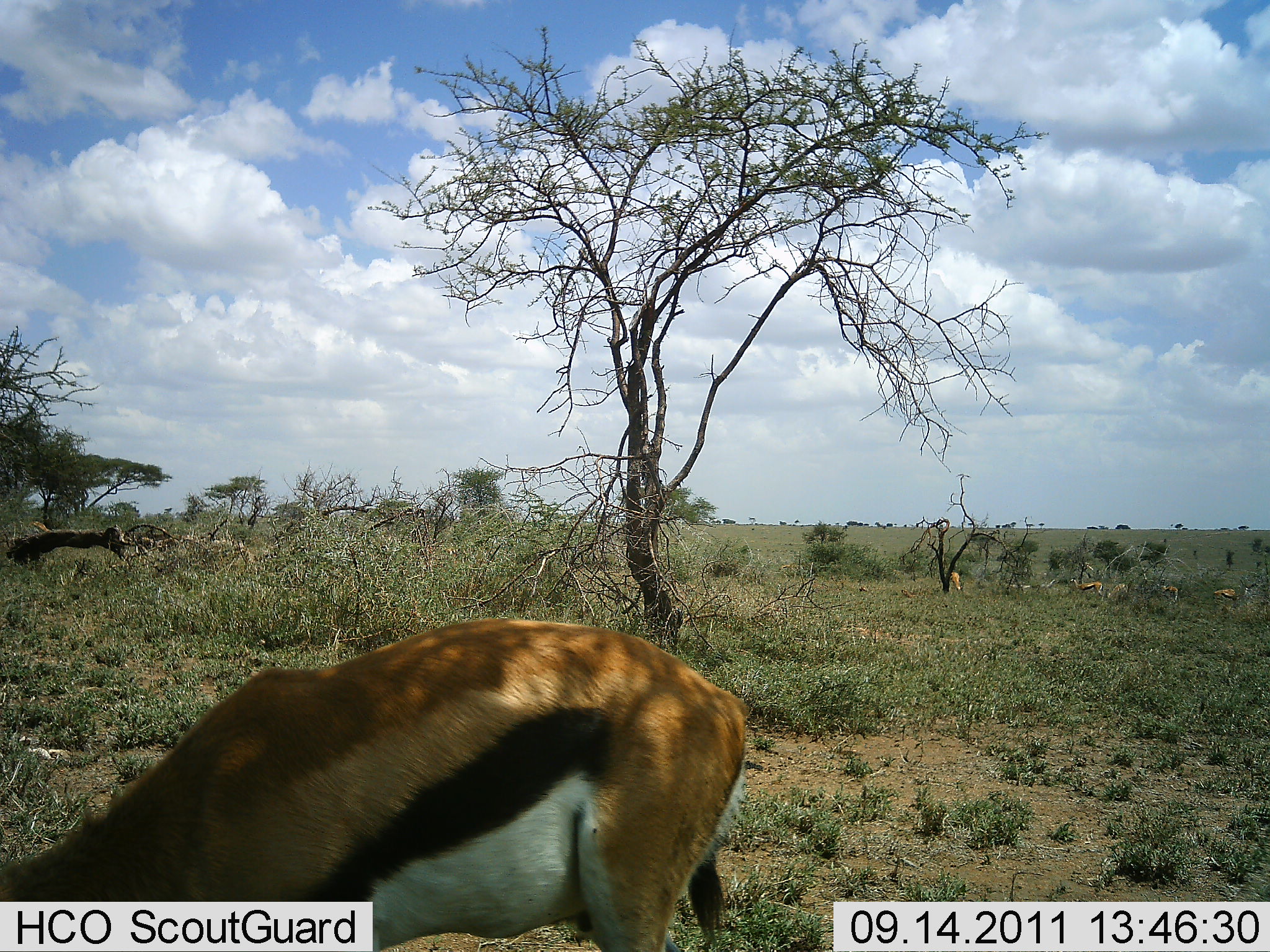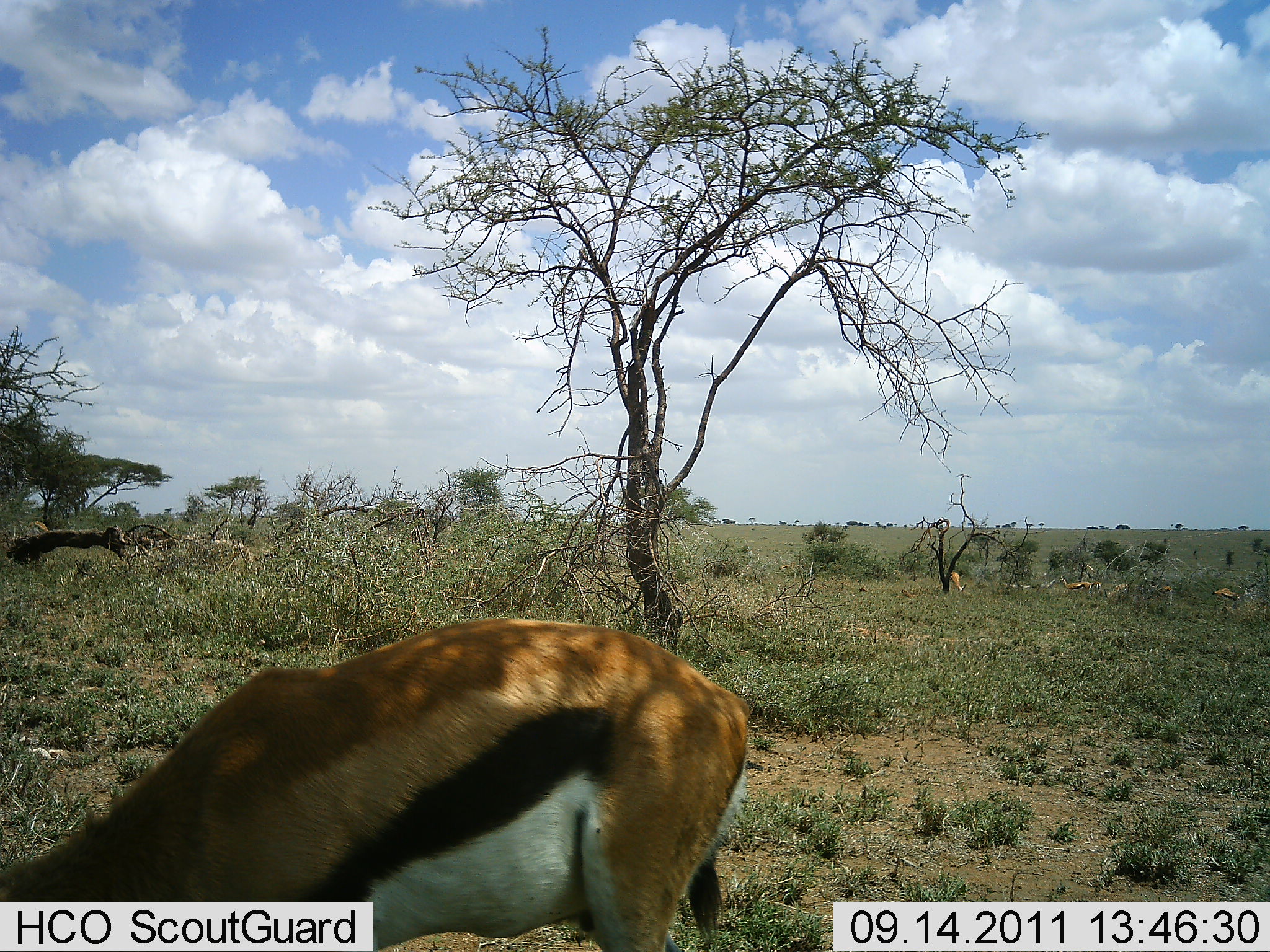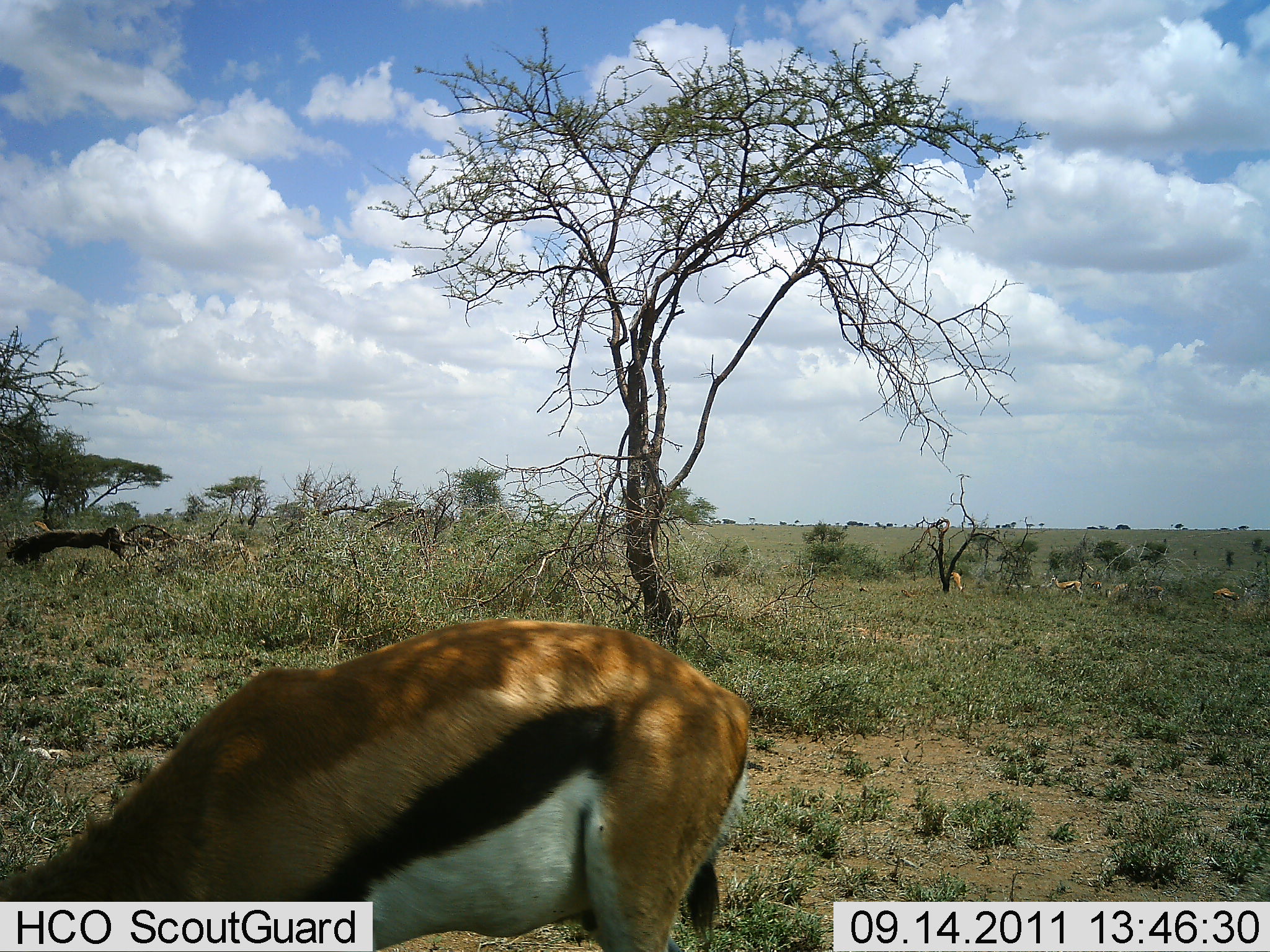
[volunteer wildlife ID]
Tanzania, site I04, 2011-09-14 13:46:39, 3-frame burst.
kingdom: Animalia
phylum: Chordata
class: Mammalia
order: Artiodactyla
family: Bovidae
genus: Eudorcas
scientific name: Eudorcas thomsonii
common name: thomson's gazelle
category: gazellethomsons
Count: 5.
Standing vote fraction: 30%.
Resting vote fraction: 0%.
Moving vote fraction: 40%.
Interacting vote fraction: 0%.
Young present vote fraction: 0%.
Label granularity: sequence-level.